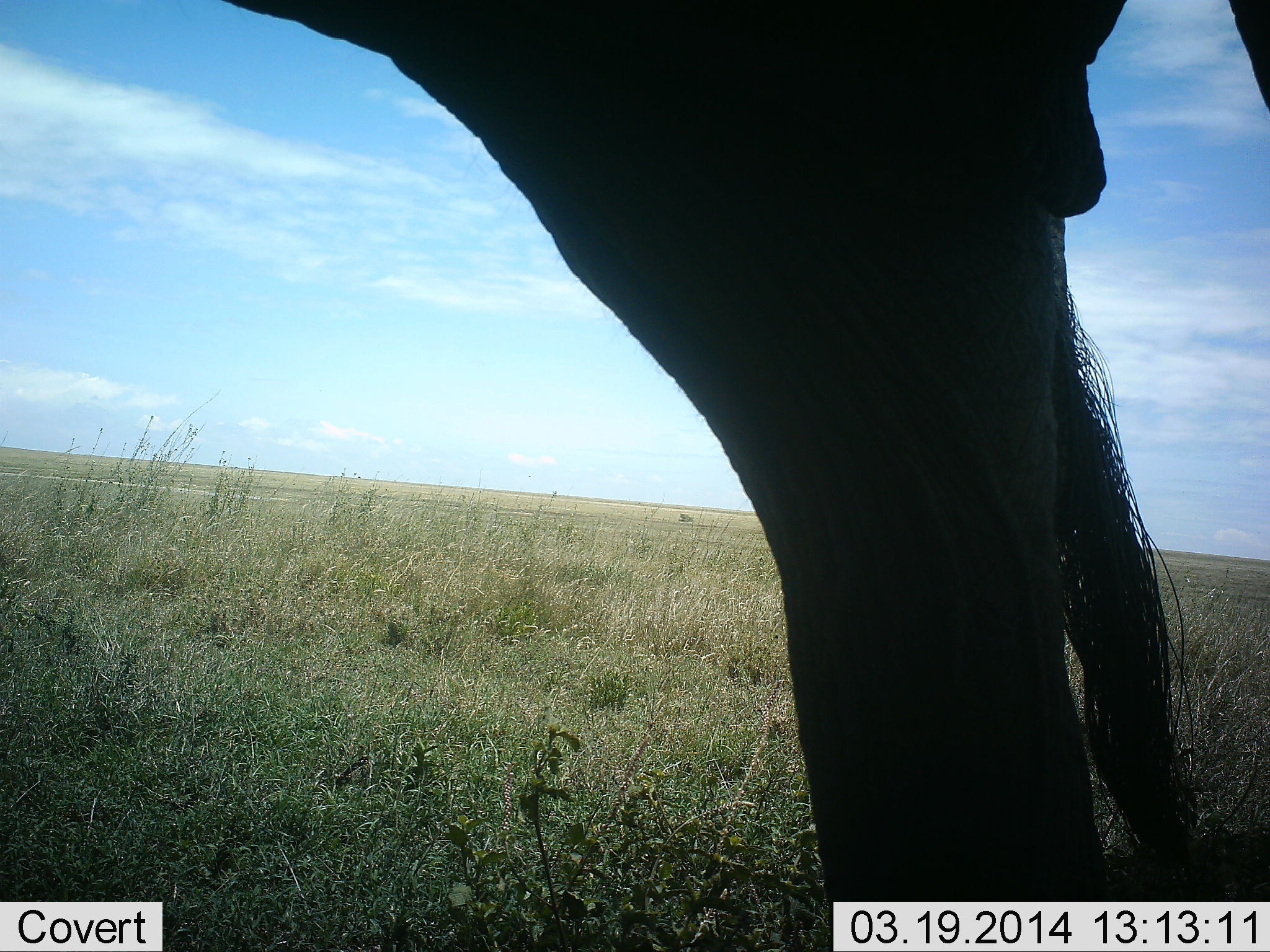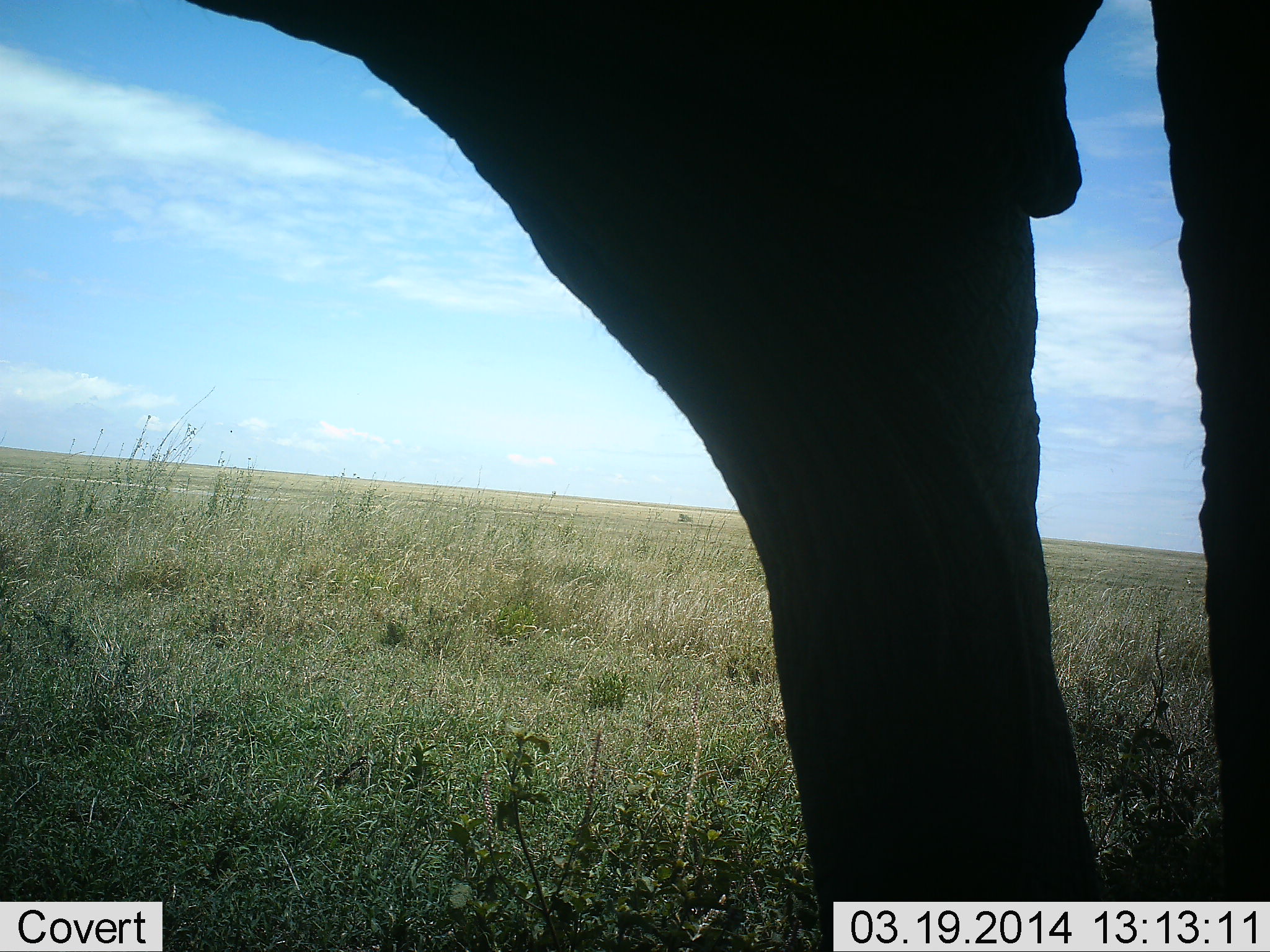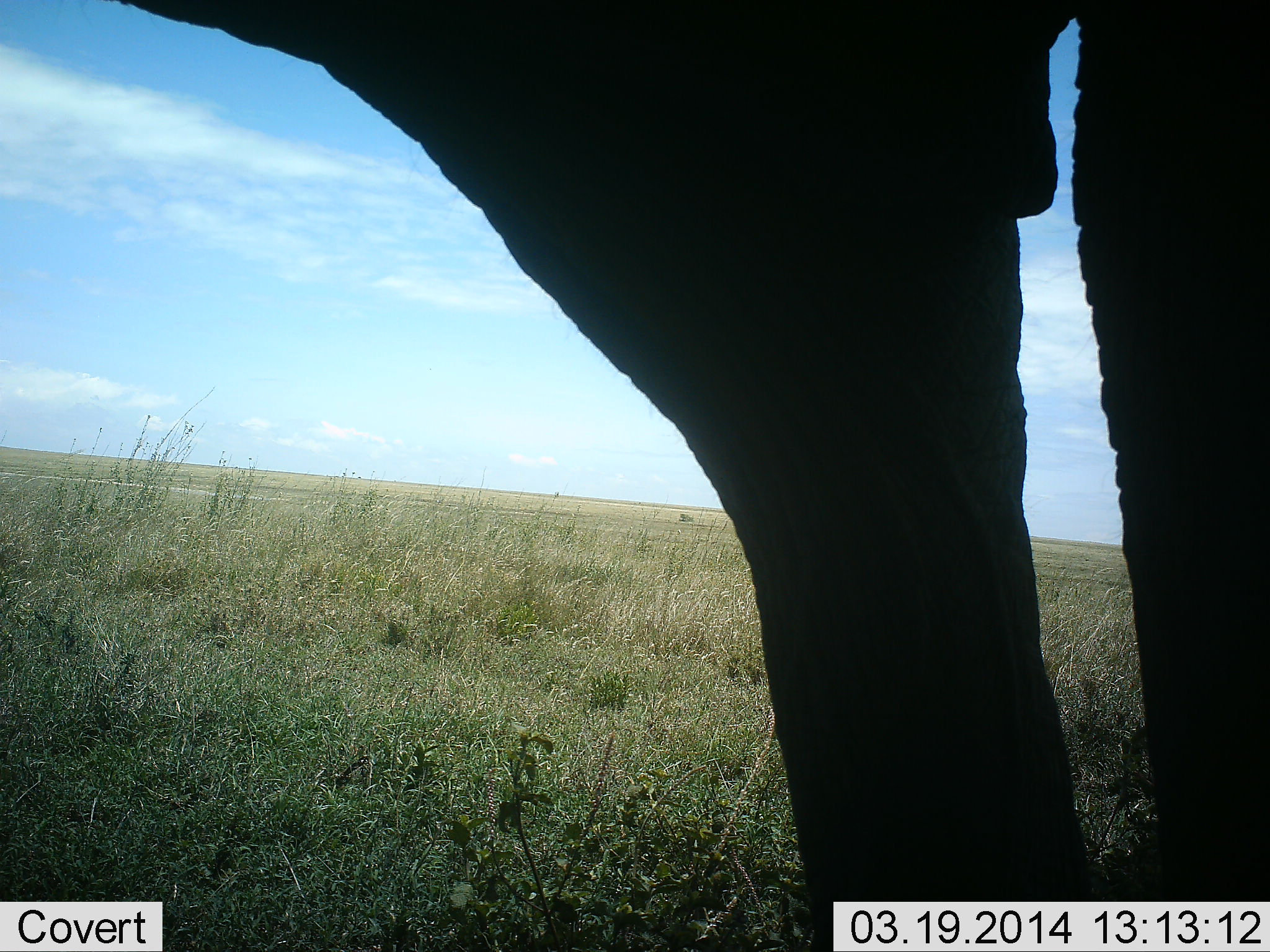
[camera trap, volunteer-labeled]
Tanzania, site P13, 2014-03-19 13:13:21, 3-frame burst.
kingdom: Animalia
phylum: Chordata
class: Mammalia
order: Proboscidea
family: Elephantidae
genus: Loxodonta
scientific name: Loxodonta africana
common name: african bush elephant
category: elephant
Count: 1.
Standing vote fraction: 100%.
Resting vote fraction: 0%.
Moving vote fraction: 0%.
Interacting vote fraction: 0%.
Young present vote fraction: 0%.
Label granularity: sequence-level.